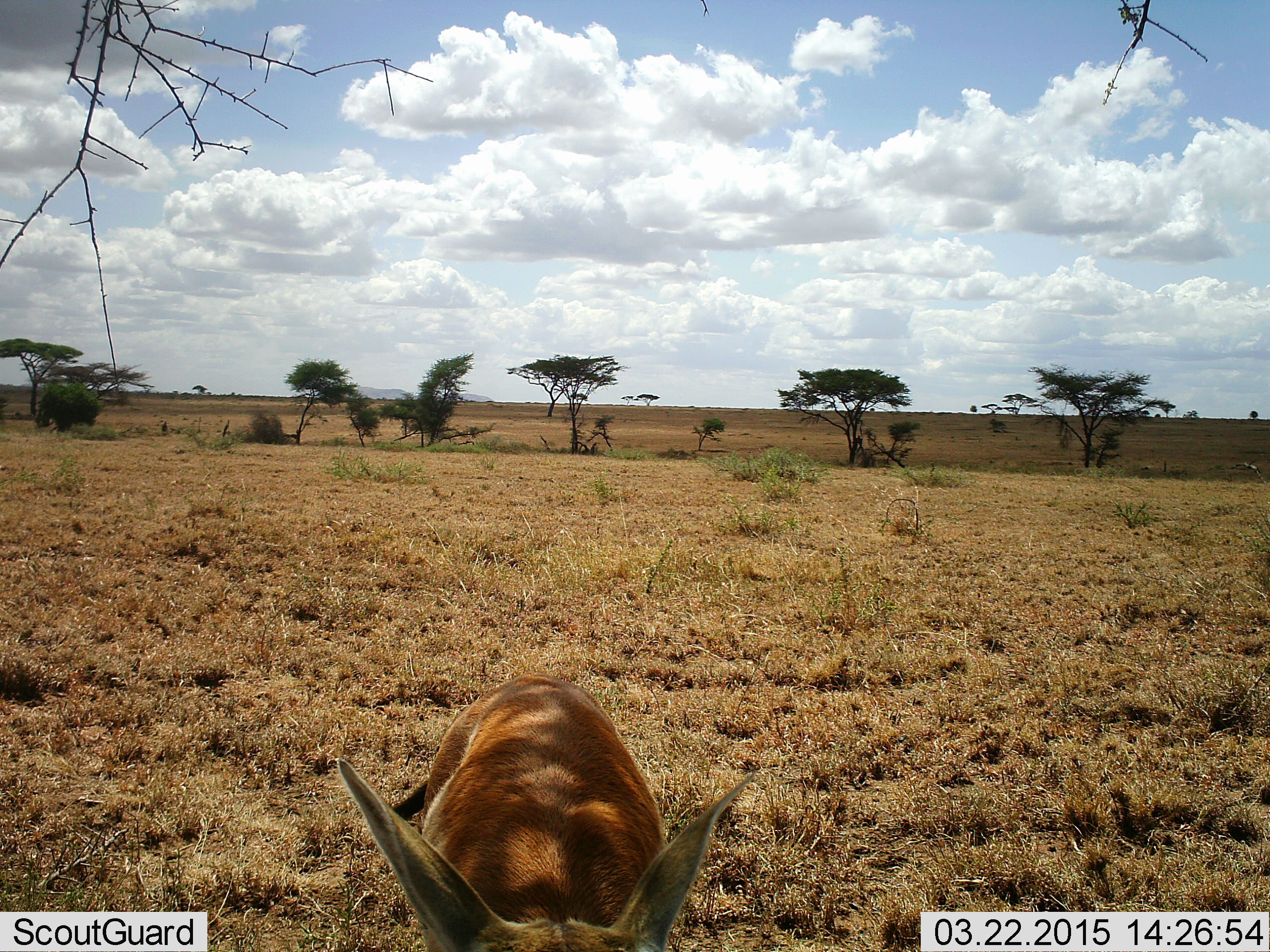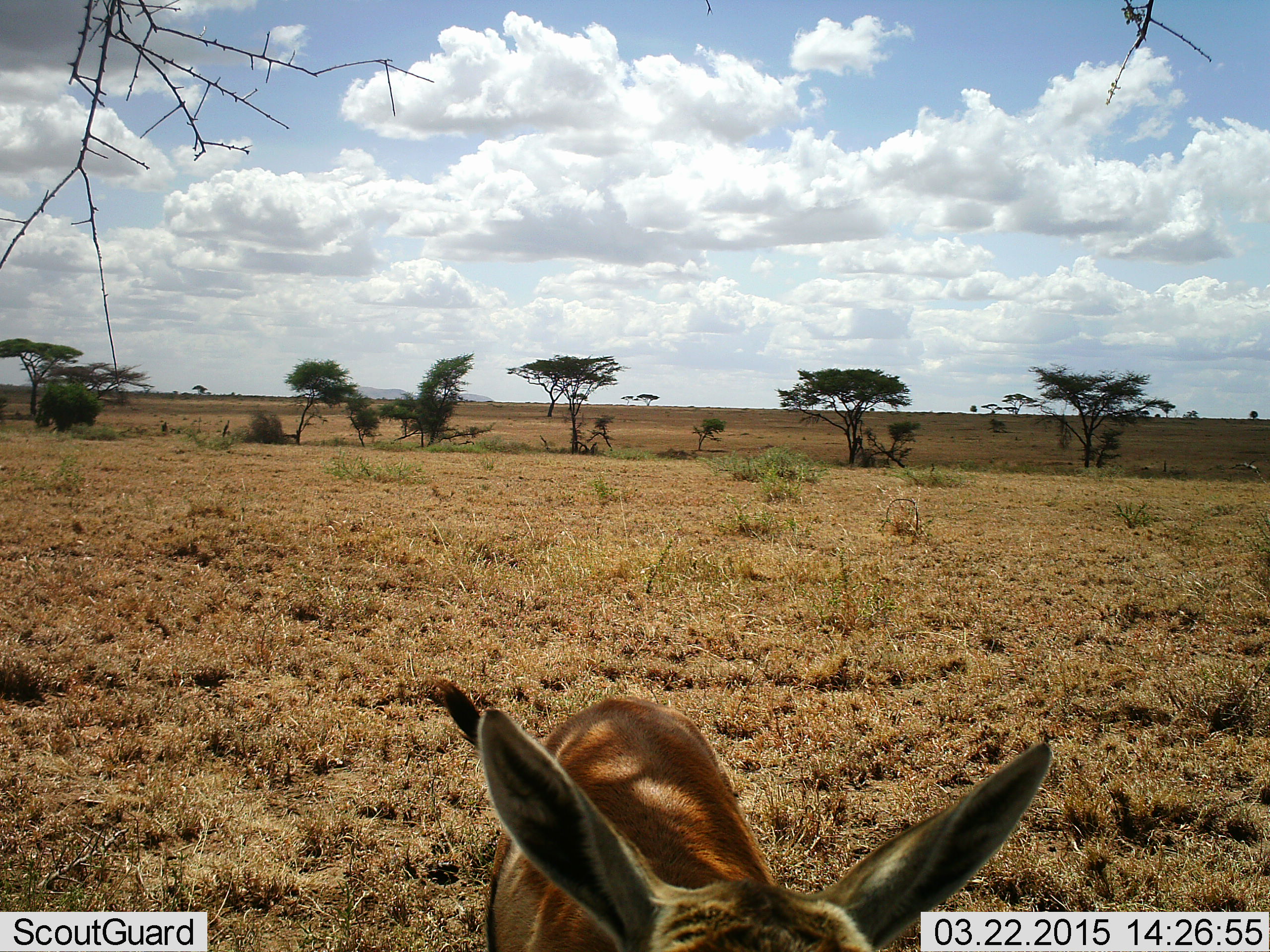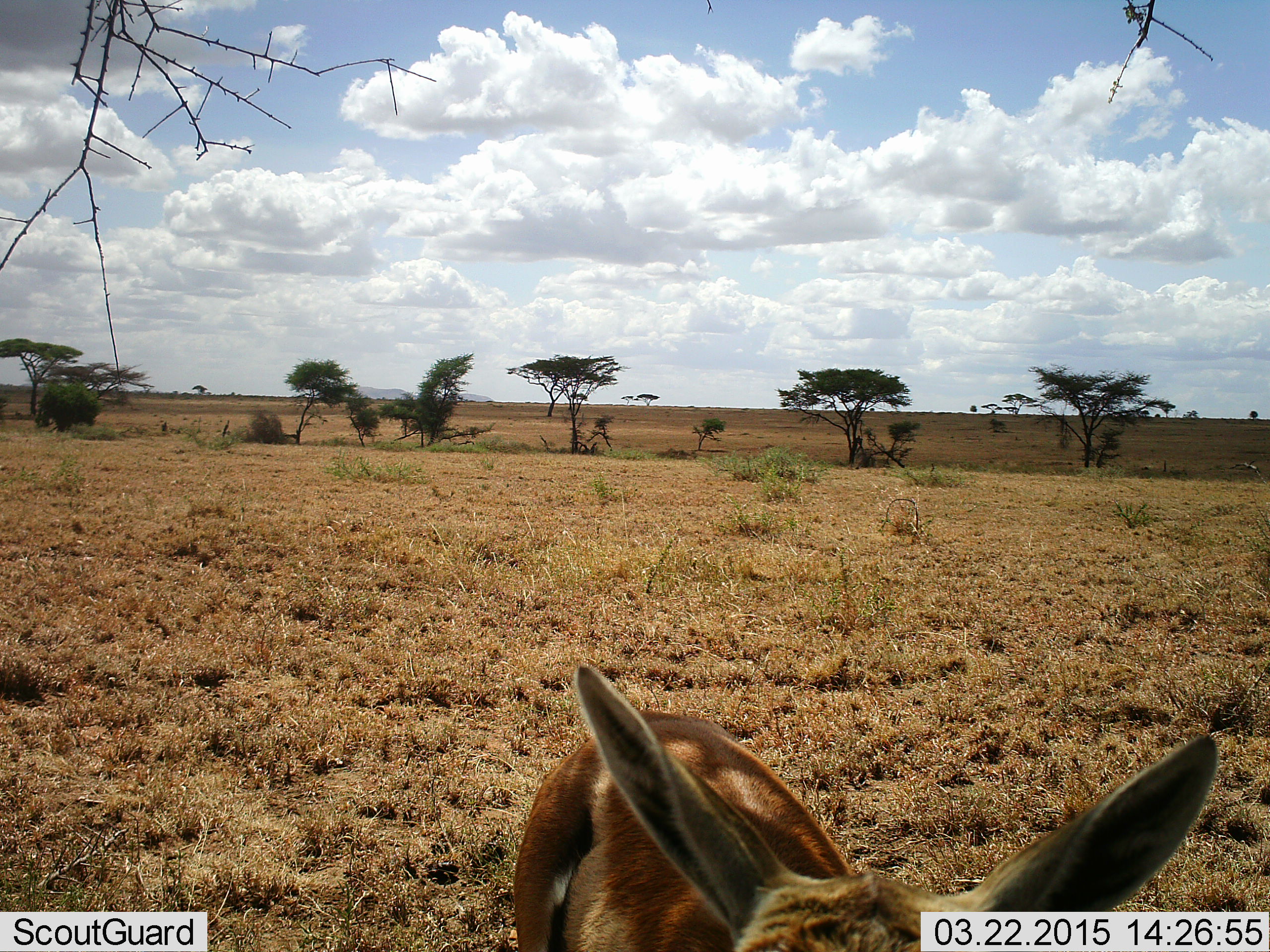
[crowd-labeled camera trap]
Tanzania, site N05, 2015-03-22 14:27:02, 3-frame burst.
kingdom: Animalia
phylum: Chordata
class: Mammalia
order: Artiodactyla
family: Bovidae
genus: Eudorcas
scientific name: Eudorcas thomsonii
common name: thomson's gazelle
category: gazellethomsons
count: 1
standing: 60%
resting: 0%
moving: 40%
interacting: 0%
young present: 0%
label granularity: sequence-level